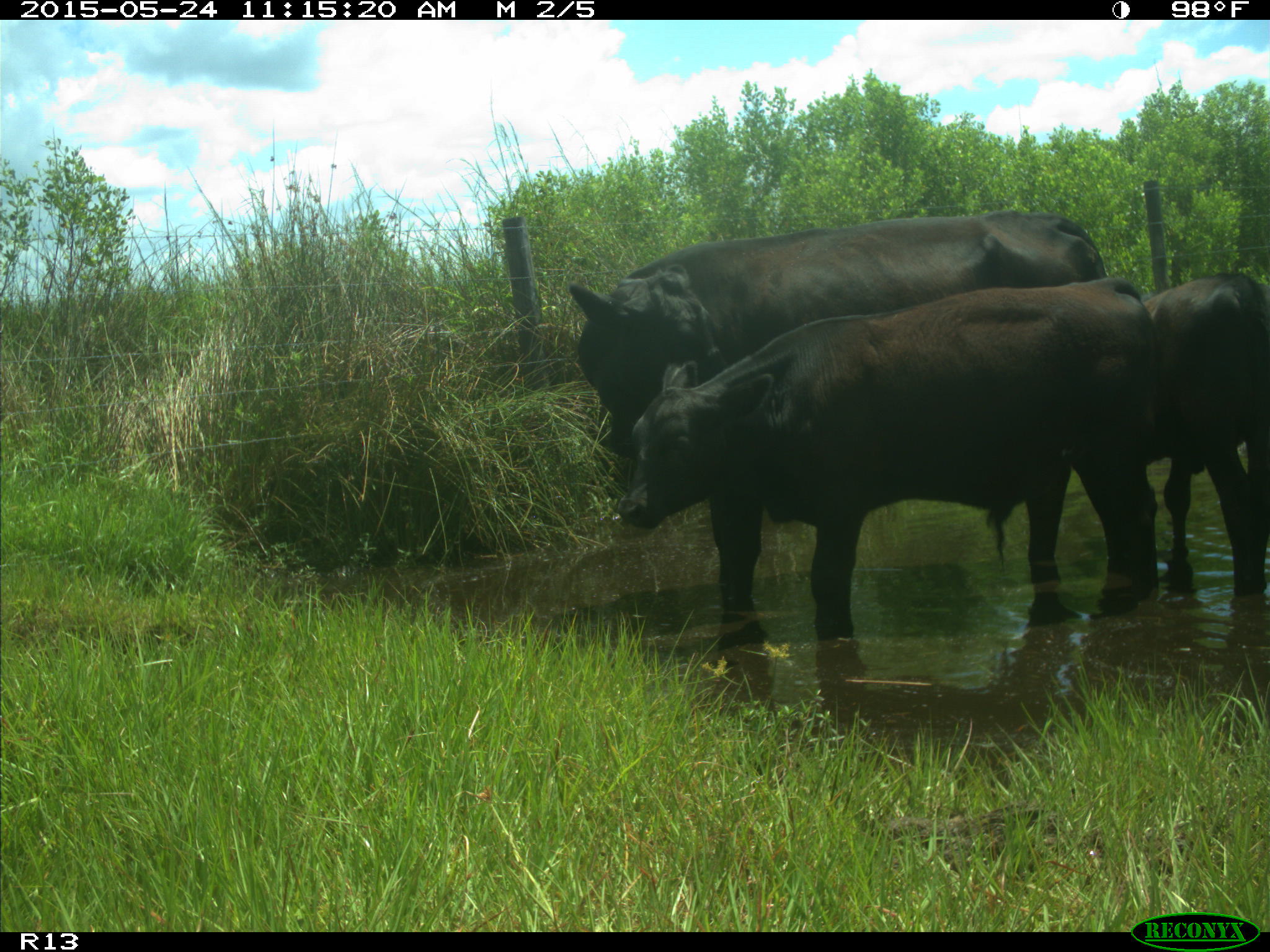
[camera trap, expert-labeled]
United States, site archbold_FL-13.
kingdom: Animalia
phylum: Chordata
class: Mammalia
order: Artiodactyla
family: Bovidae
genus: Bos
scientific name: Bos taurus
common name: domestic cow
Bos taurus (domestic cow).